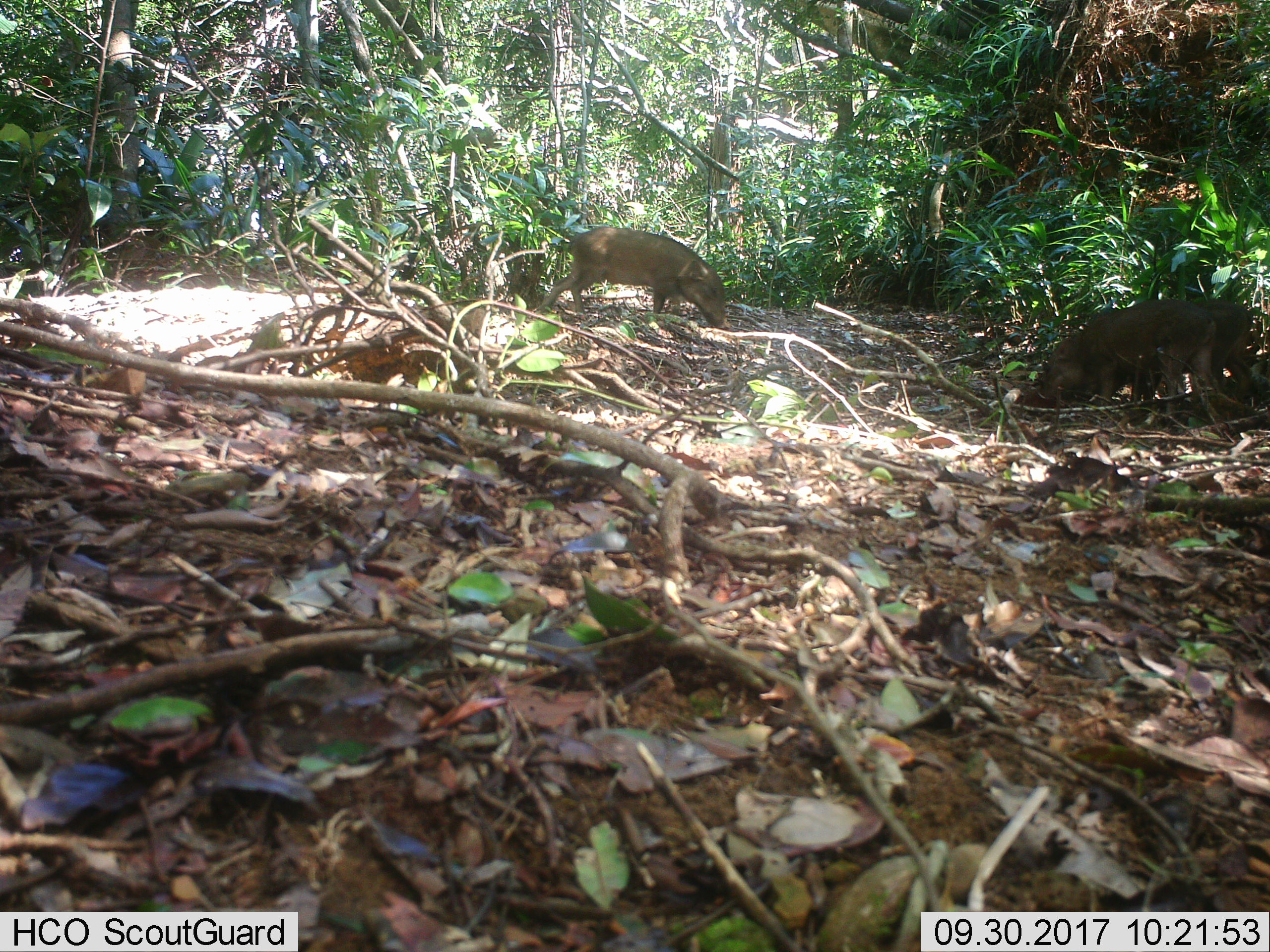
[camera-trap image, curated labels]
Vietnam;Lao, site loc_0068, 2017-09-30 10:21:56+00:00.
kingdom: Animalia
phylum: Chordata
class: Mammalia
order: Artiodactyla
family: Suidae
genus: Sus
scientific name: Sus scrofa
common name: eurasian wild pig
Eurasian wild pig (Sus scrofa). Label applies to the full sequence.